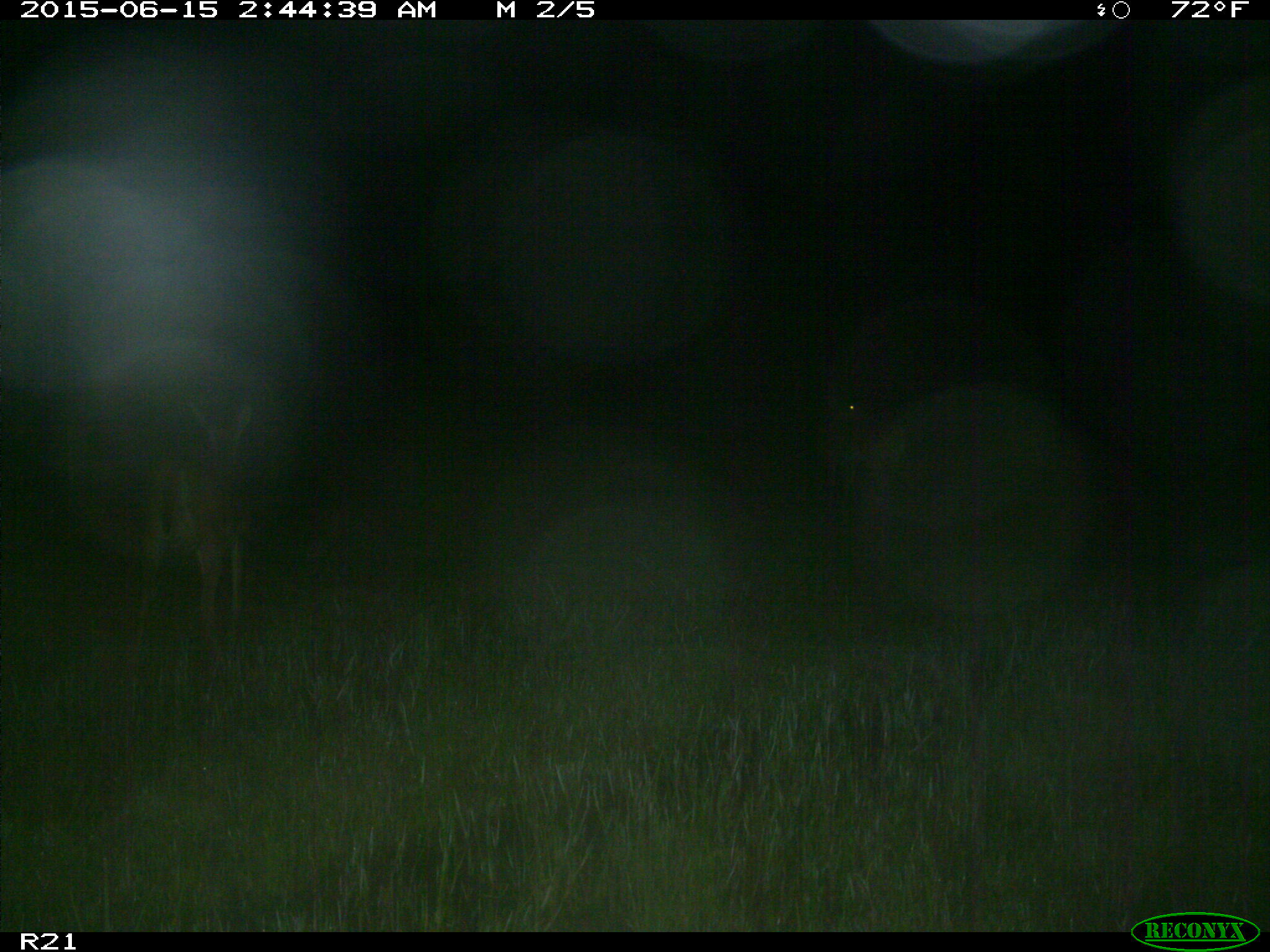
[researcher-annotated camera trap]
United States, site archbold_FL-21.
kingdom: Animalia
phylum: Chordata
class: Mammalia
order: Artiodactyla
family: Cervidae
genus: Odocoileus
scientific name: Odocoileus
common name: deer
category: unidentified deer